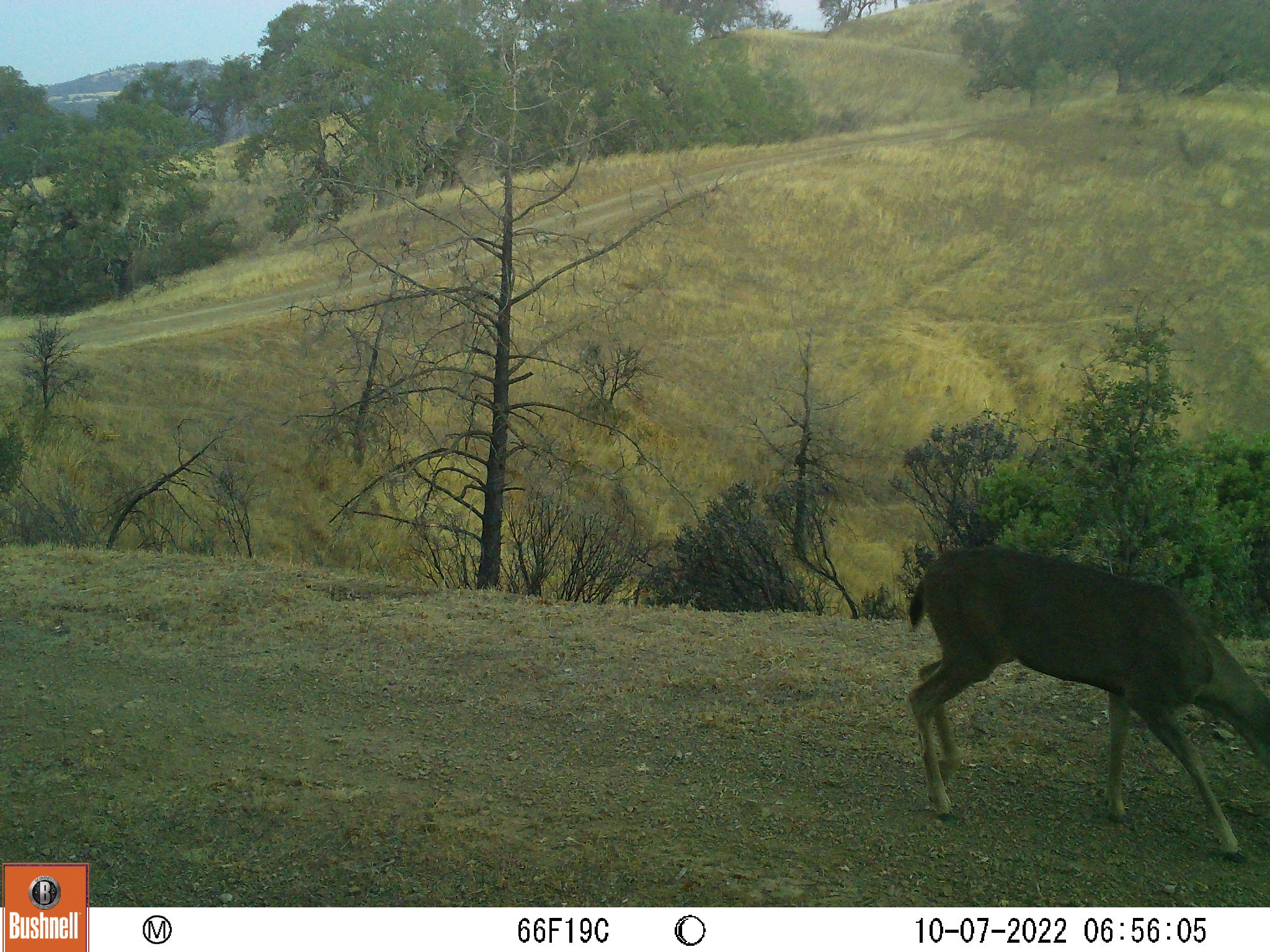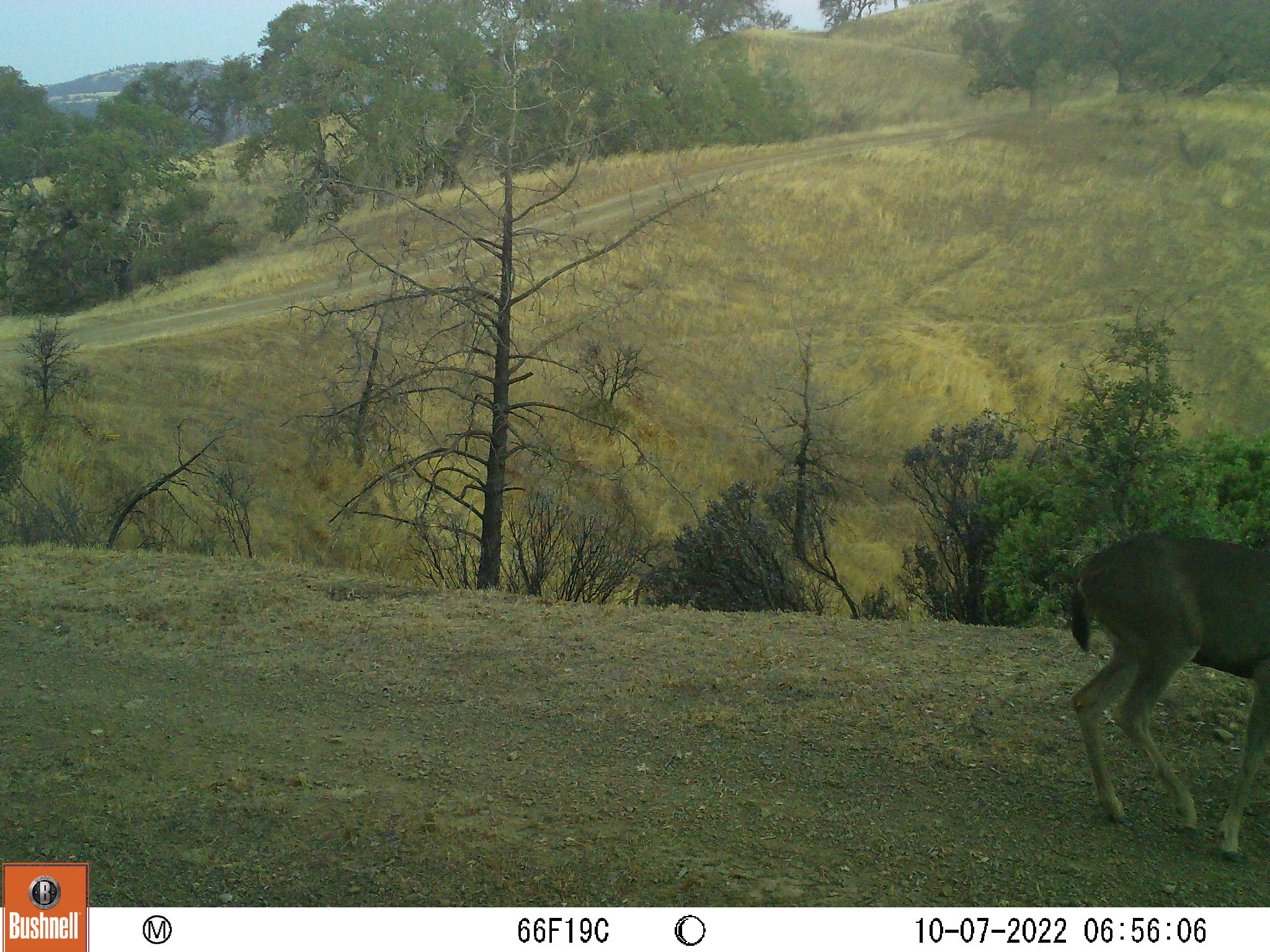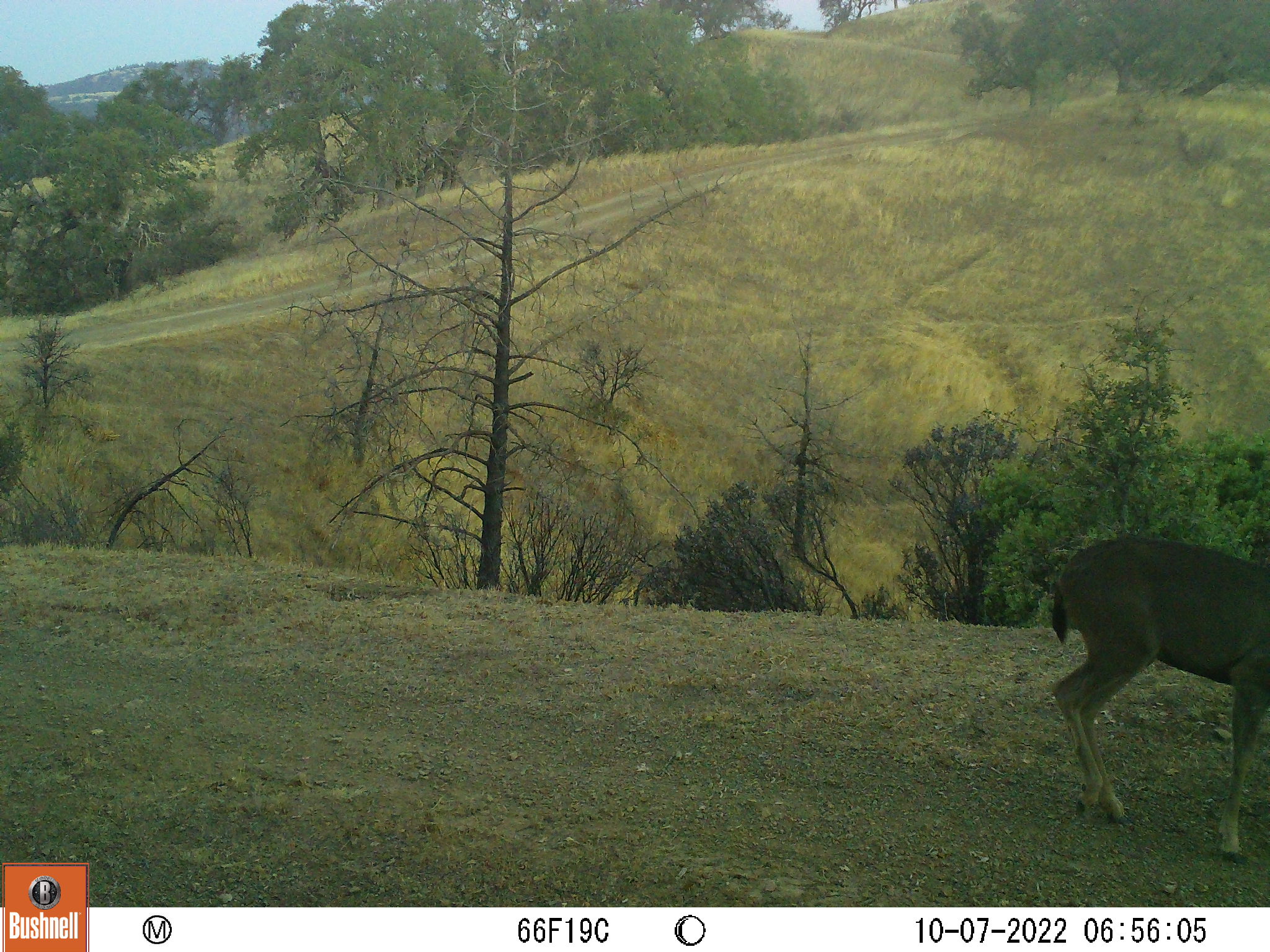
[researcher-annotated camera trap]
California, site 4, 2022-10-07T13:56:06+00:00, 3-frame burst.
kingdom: Animalia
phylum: Chordata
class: Mammalia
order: Artiodactyla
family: Cervidae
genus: Odocoileus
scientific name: Odocoileus hemionus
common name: mule deer